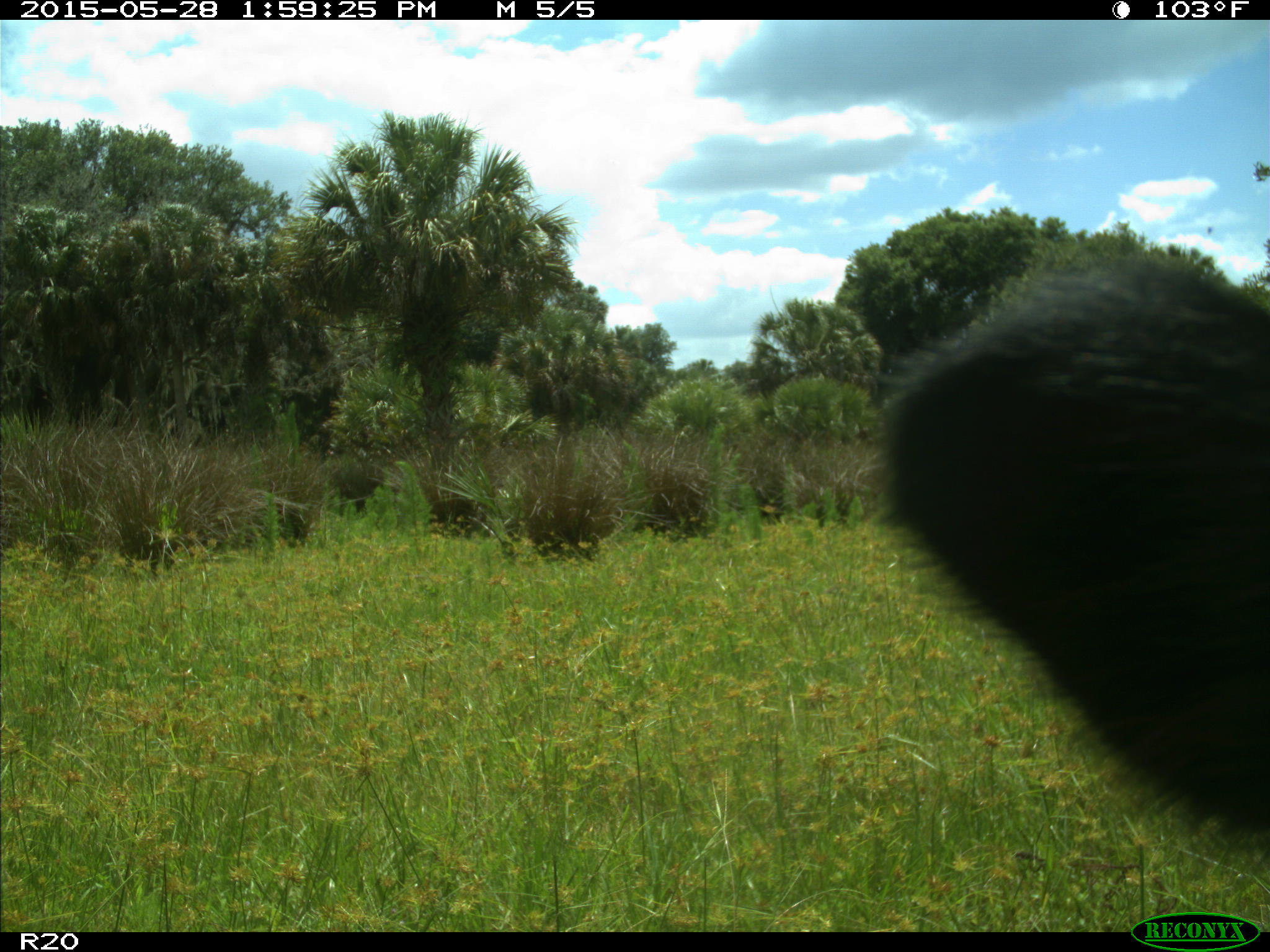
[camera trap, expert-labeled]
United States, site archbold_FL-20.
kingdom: Animalia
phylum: Chordata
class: Mammalia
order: Artiodactyla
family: Bovidae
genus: Bos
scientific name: Bos taurus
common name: domestic cow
Bos taurus (domestic cow).